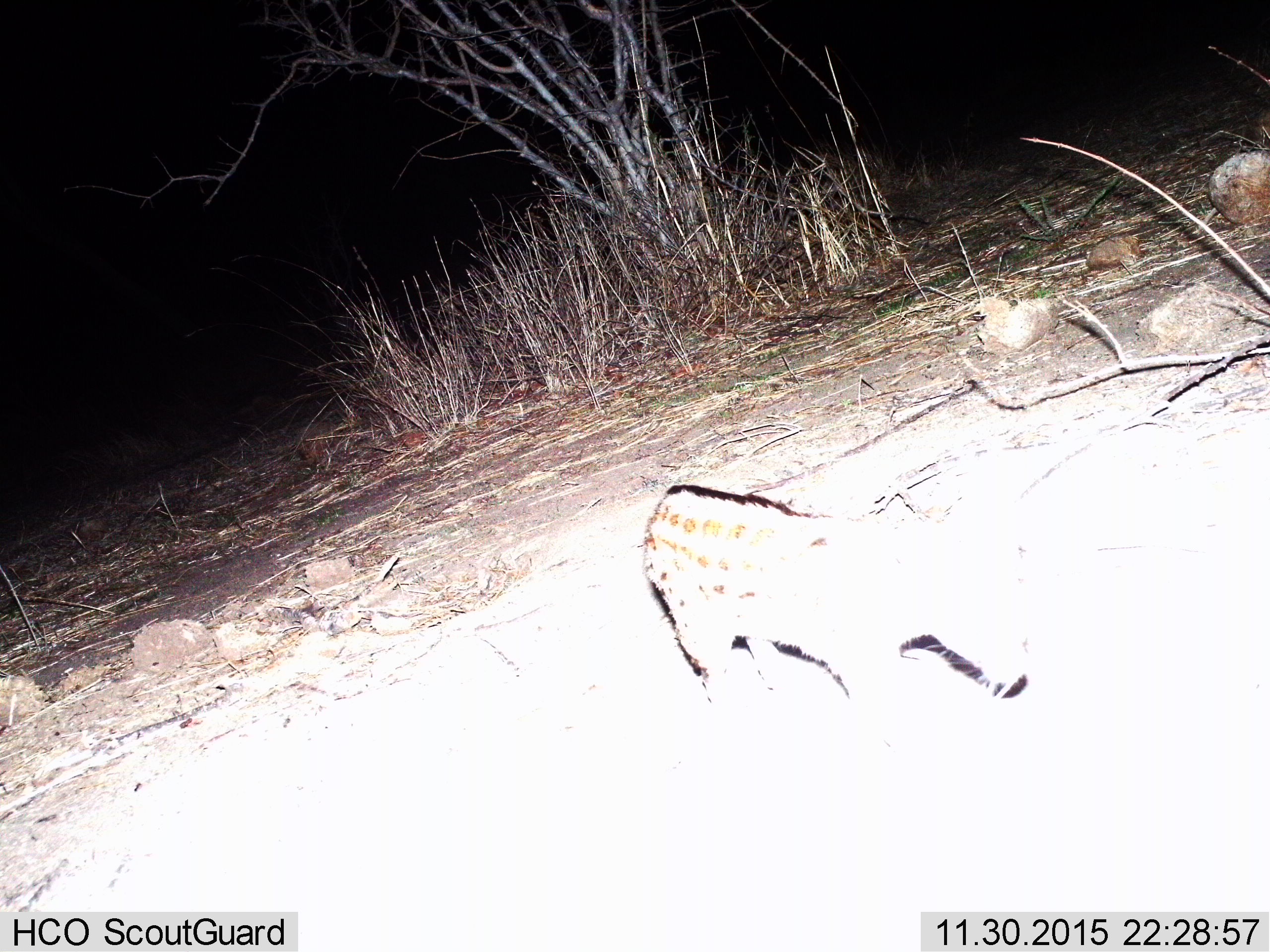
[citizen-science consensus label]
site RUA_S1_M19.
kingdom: Animalia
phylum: Chordata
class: Mammalia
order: Carnivora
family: Viverridae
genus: Genetta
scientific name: Genetta genetta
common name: small-spotted genet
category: genetcommonsmallspotted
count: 1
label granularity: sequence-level